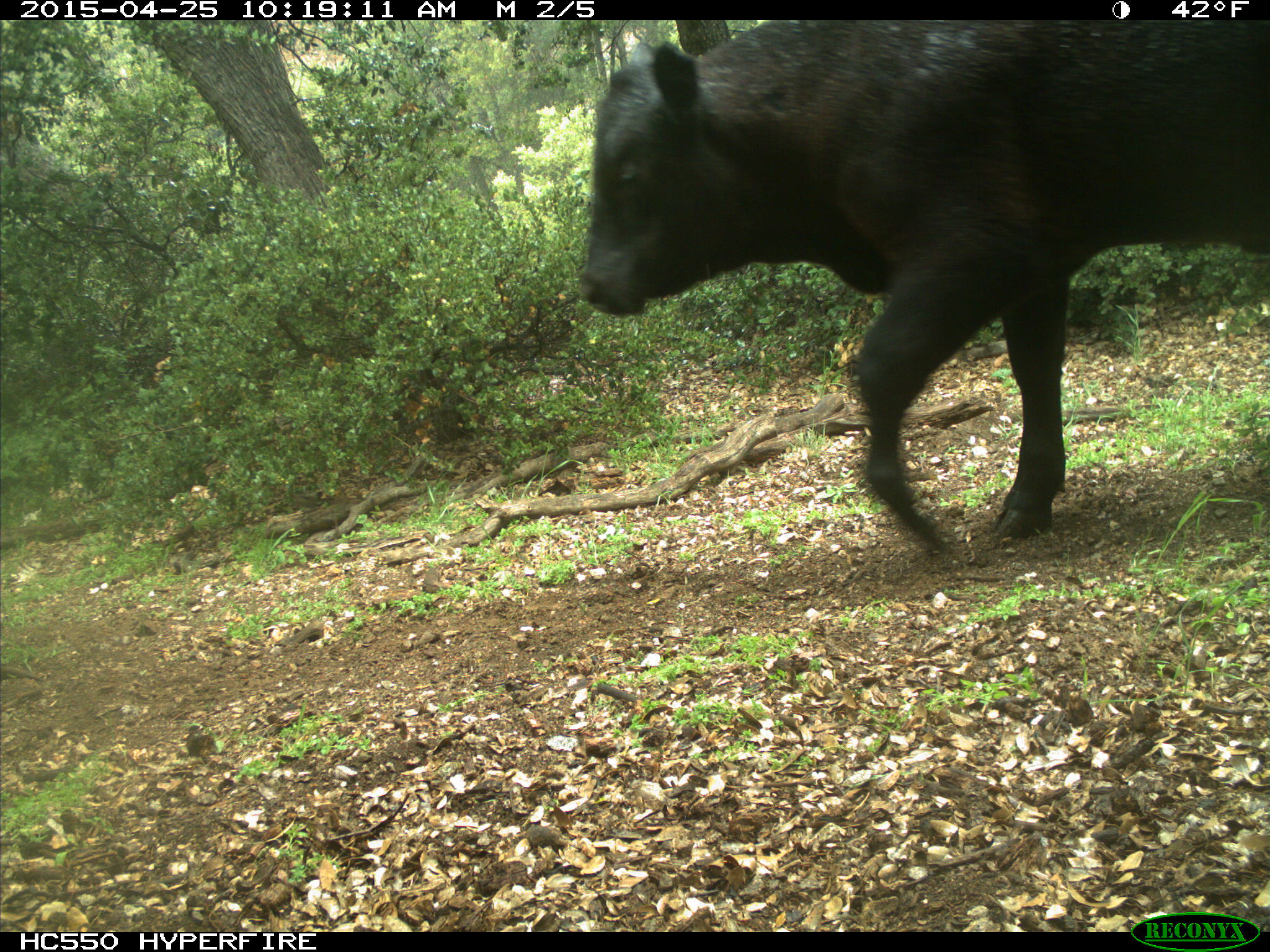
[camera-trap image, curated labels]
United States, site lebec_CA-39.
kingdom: Animalia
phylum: Chordata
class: Mammalia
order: Artiodactyla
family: Bovidae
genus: Bos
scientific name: Bos taurus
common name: domestic cow